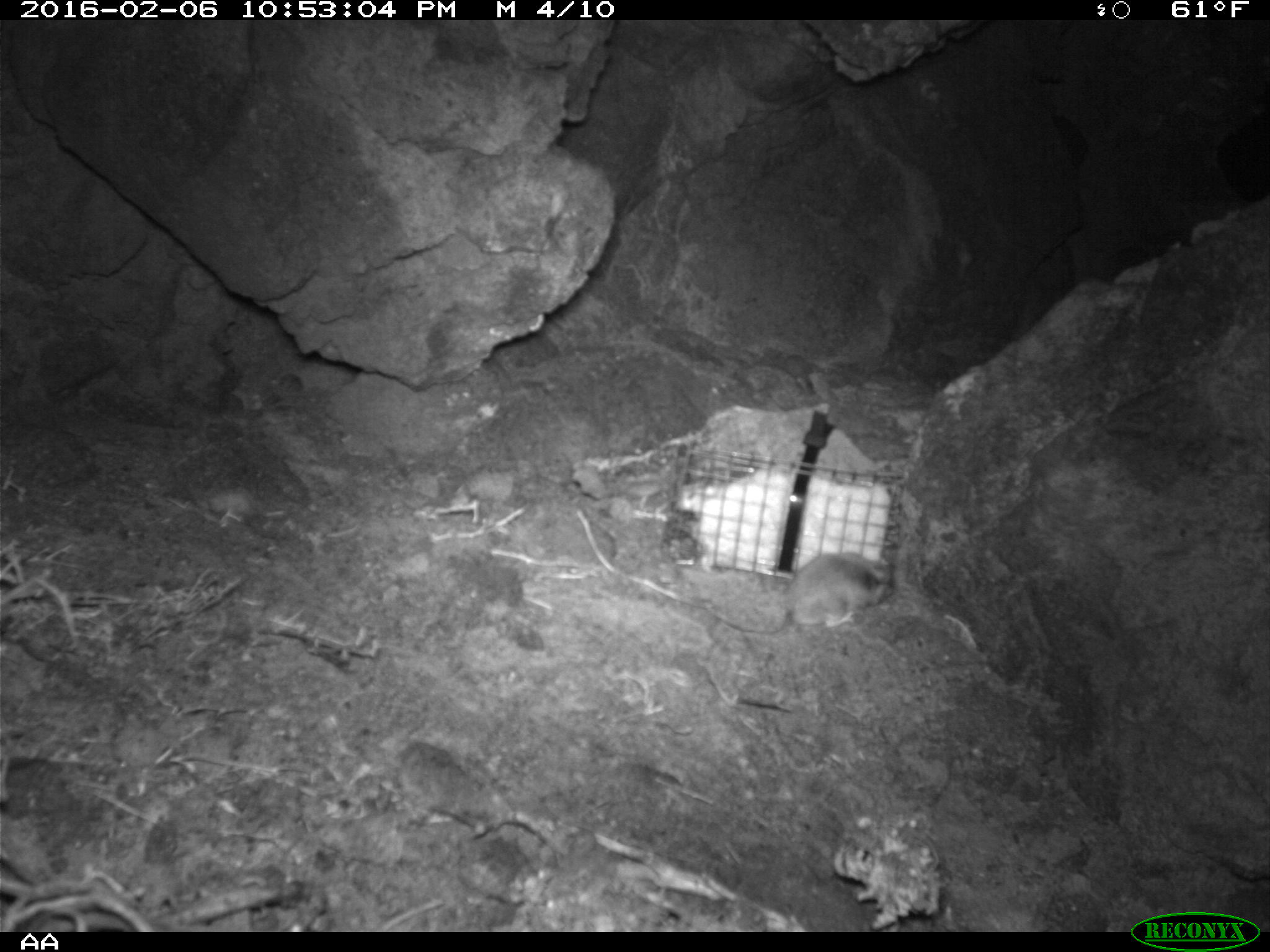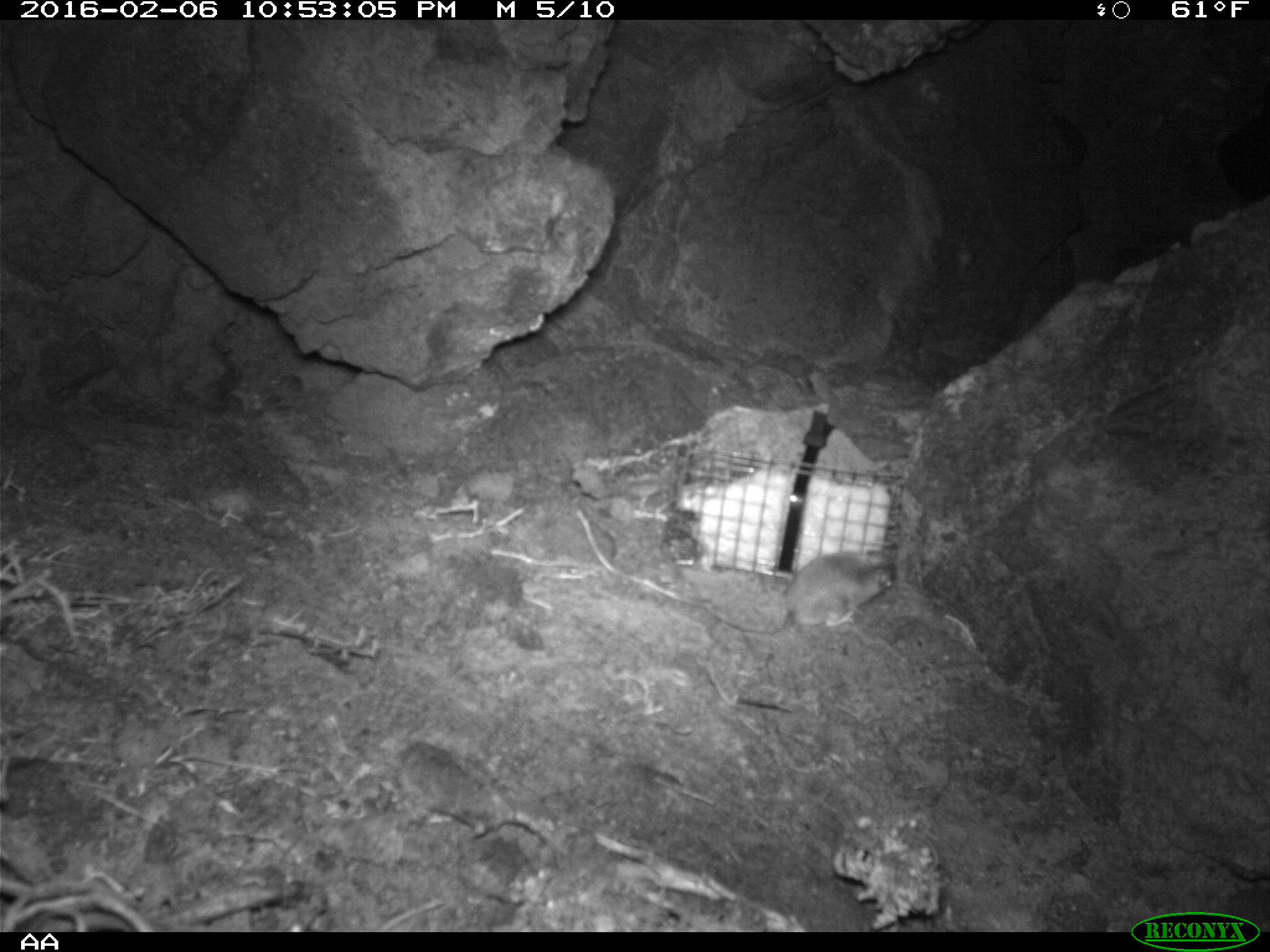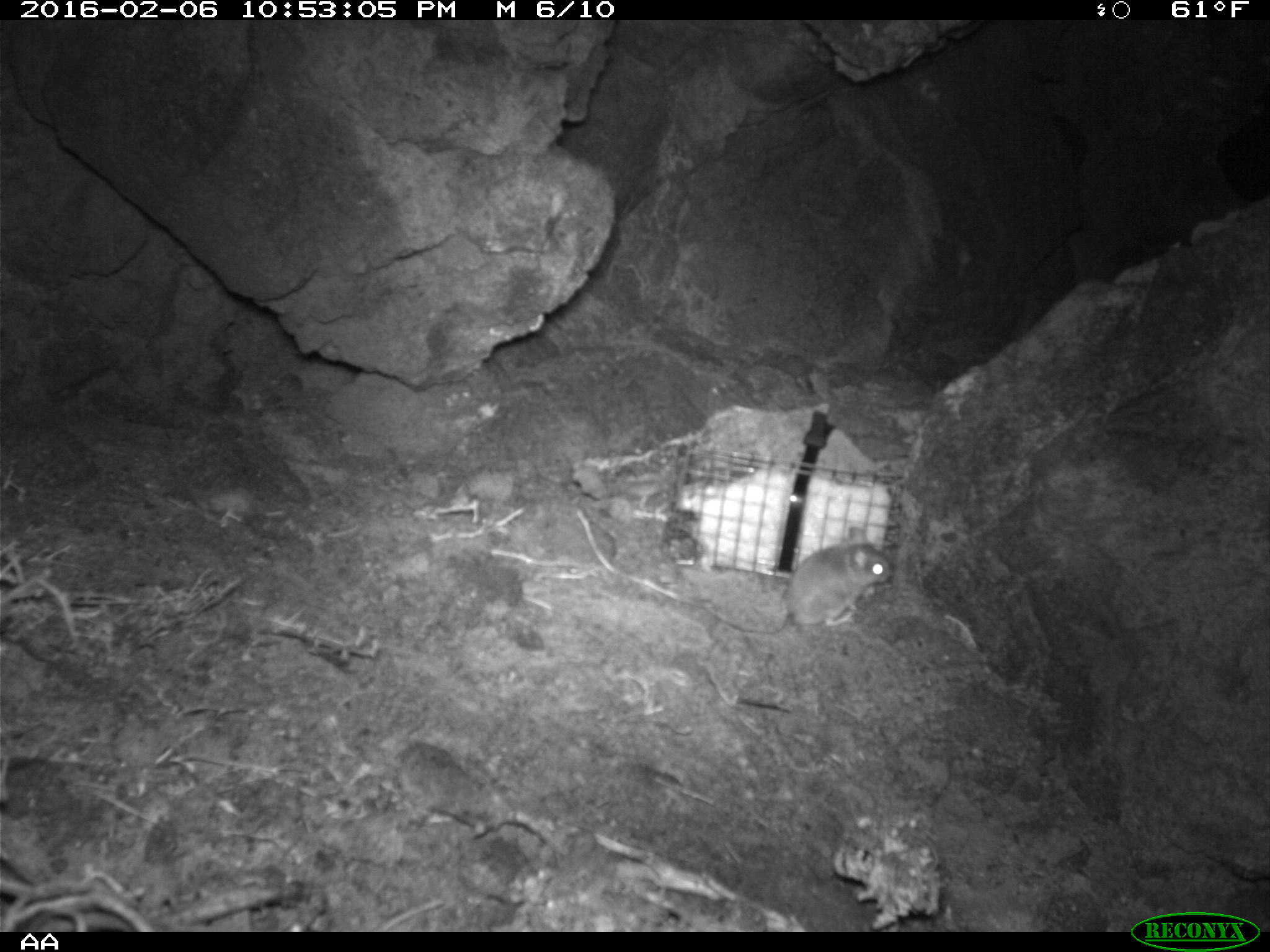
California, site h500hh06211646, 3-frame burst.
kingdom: Animalia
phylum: Chordata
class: Mammalia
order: Rodentia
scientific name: Rodentia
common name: rodent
Rodent (Rodentia).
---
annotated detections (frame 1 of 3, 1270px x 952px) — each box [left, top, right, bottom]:
rodent: [706, 551, 892, 637]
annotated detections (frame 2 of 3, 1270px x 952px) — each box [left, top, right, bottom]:
rodent: [709, 550, 895, 635]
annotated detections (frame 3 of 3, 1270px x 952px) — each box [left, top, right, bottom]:
rodent: [698, 526, 893, 633]